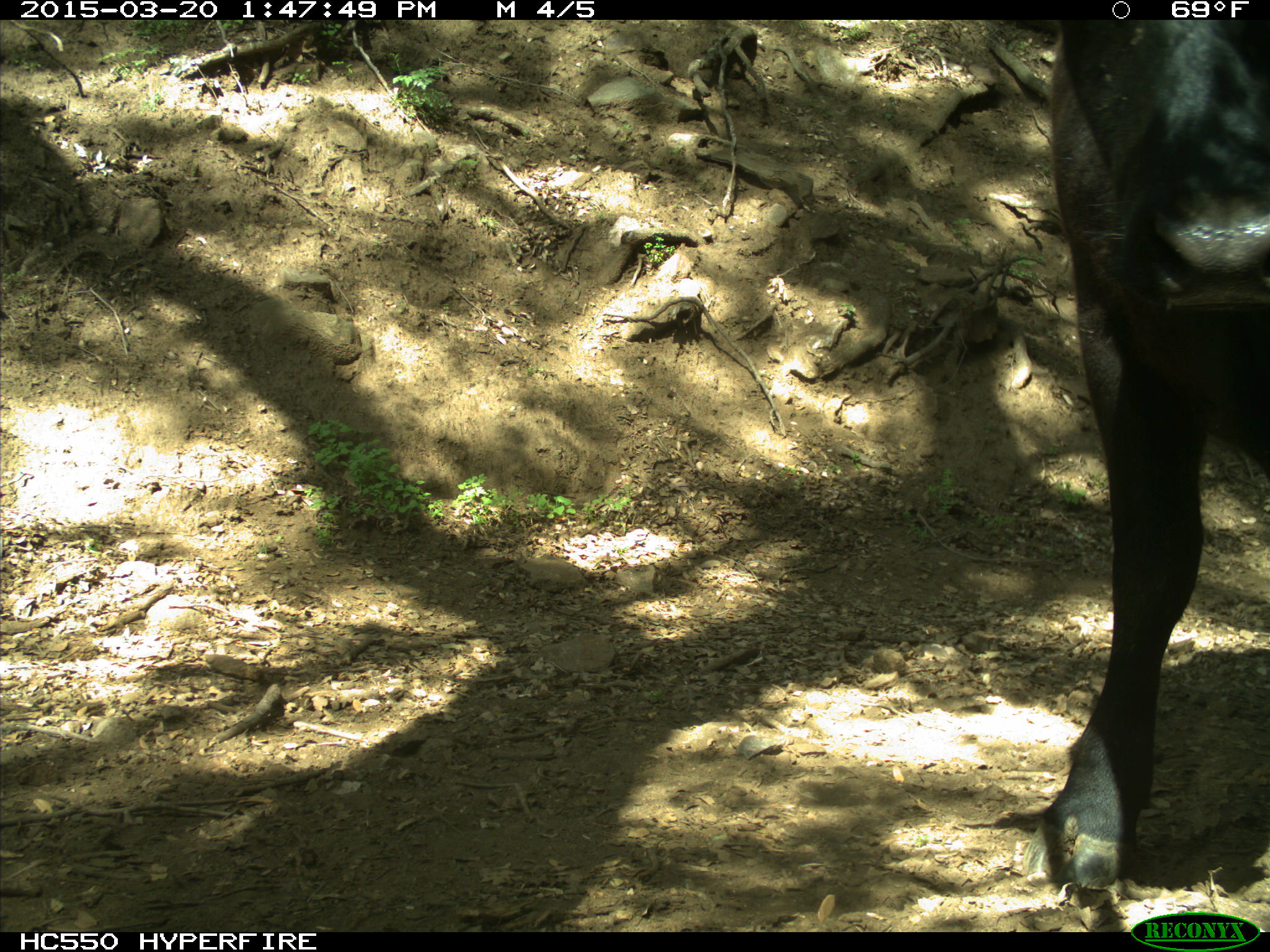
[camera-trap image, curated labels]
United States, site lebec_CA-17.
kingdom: Animalia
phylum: Chordata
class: Mammalia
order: Artiodactyla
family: Bovidae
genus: Bos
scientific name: Bos taurus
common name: domestic cow